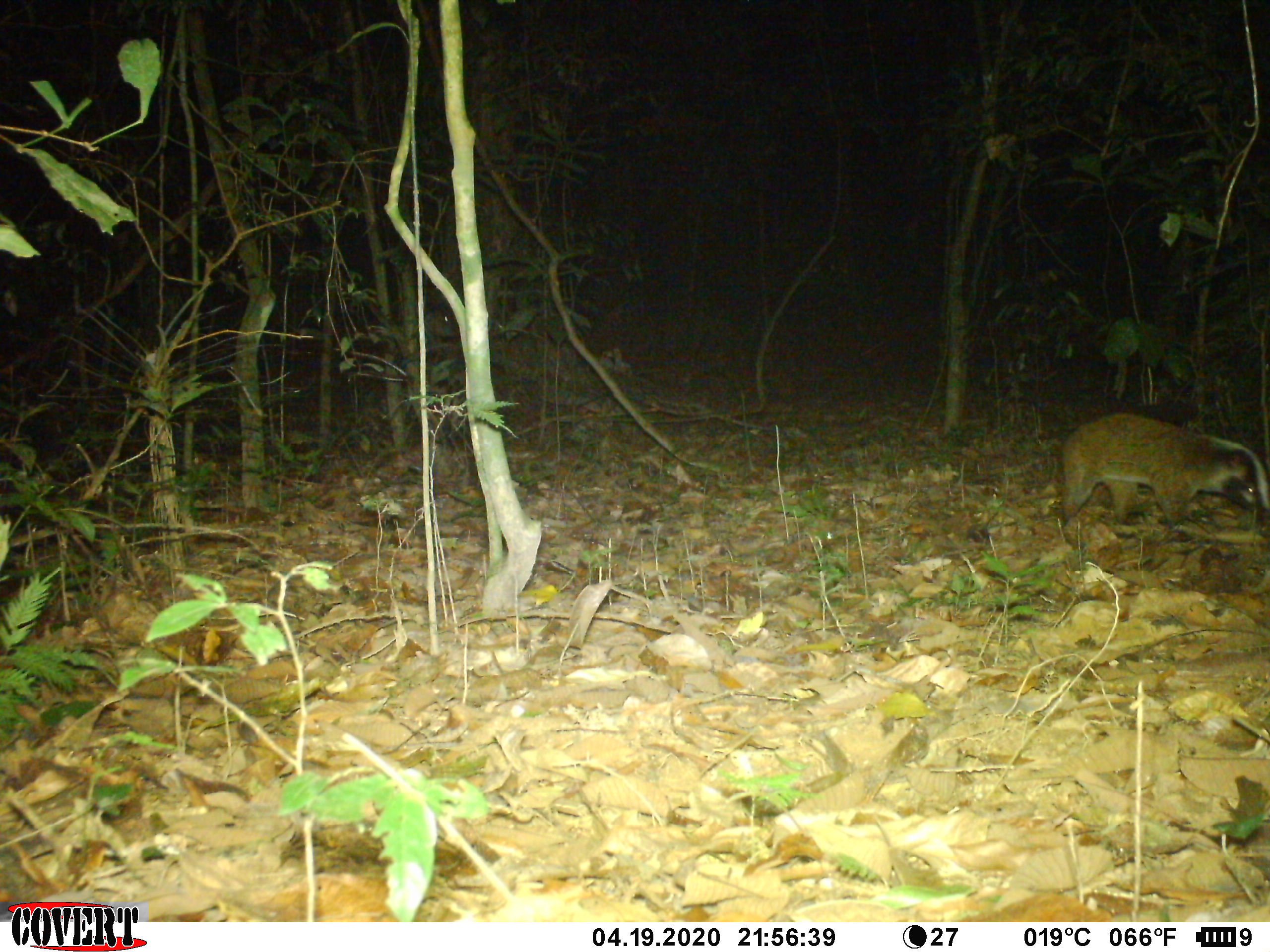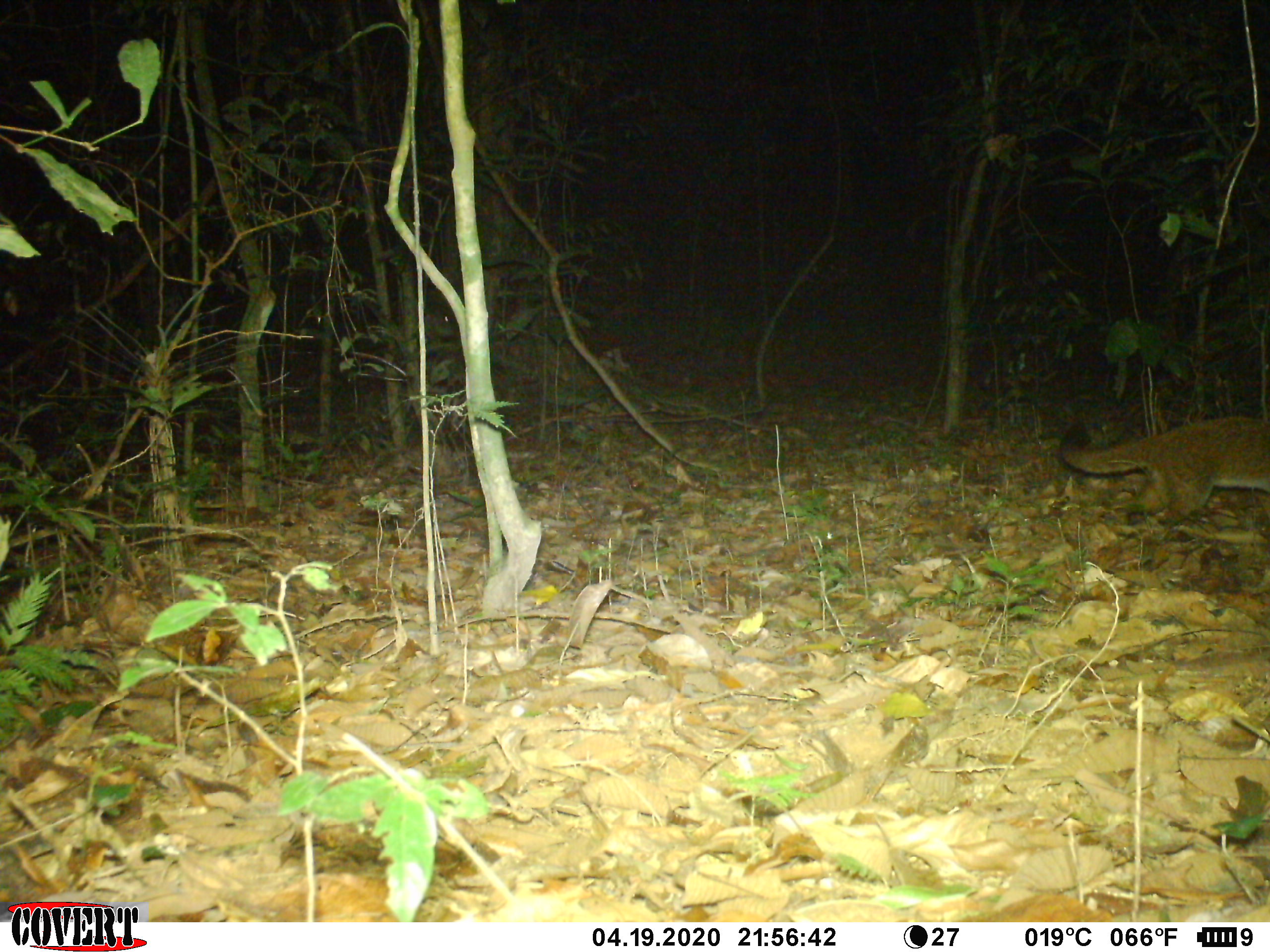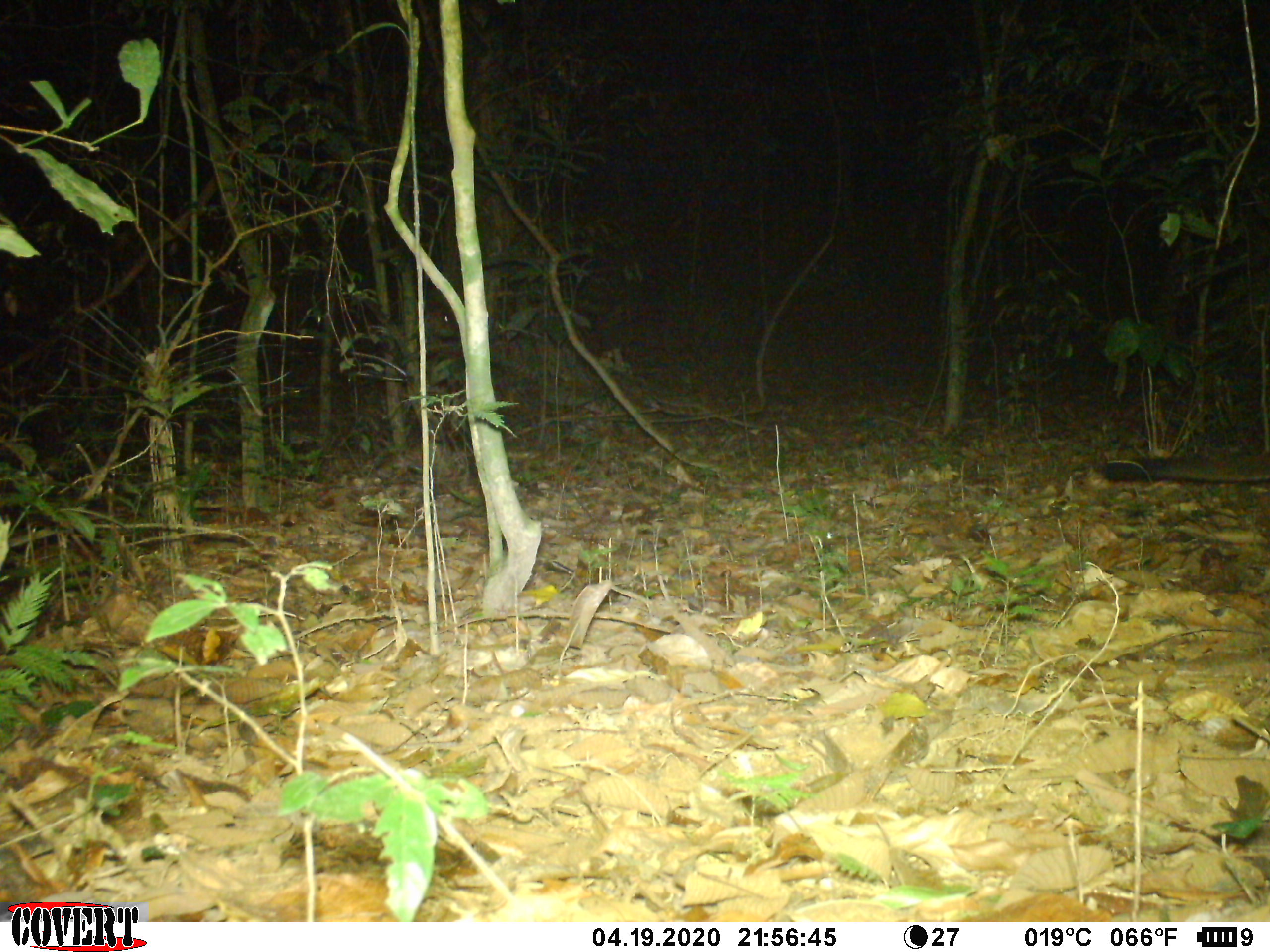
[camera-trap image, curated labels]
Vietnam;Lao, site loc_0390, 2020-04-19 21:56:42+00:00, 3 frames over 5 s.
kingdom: Animalia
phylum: Chordata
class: Mammalia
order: Carnivora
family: Viverridae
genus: Paguma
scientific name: Paguma larvata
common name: masked palm civet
Masked palm civet (Paguma larvata). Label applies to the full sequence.